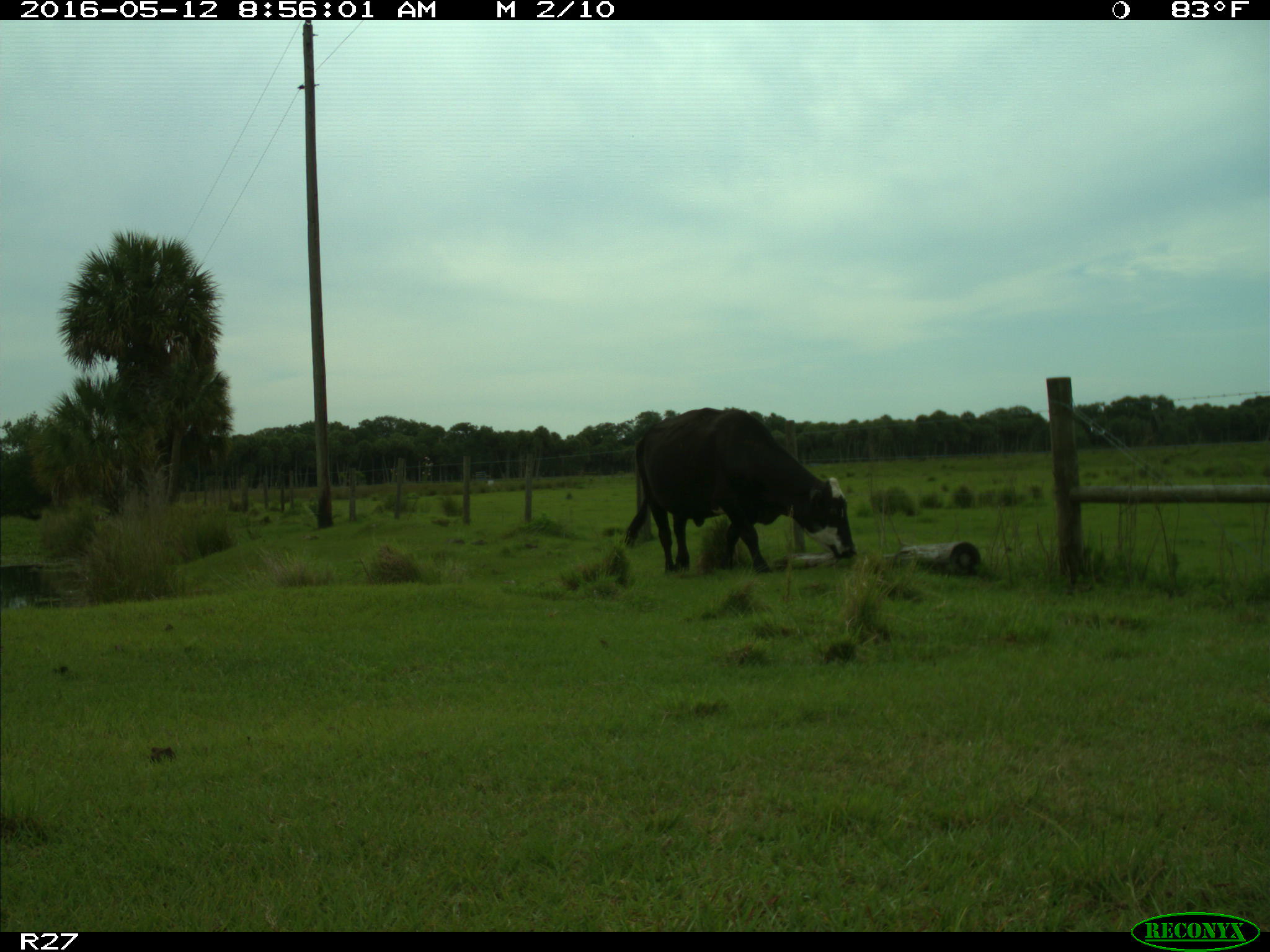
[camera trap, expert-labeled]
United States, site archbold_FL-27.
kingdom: Animalia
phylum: Chordata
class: Mammalia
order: Artiodactyla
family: Bovidae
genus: Bos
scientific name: Bos taurus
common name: domestic cow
Bos taurus (domestic cow).